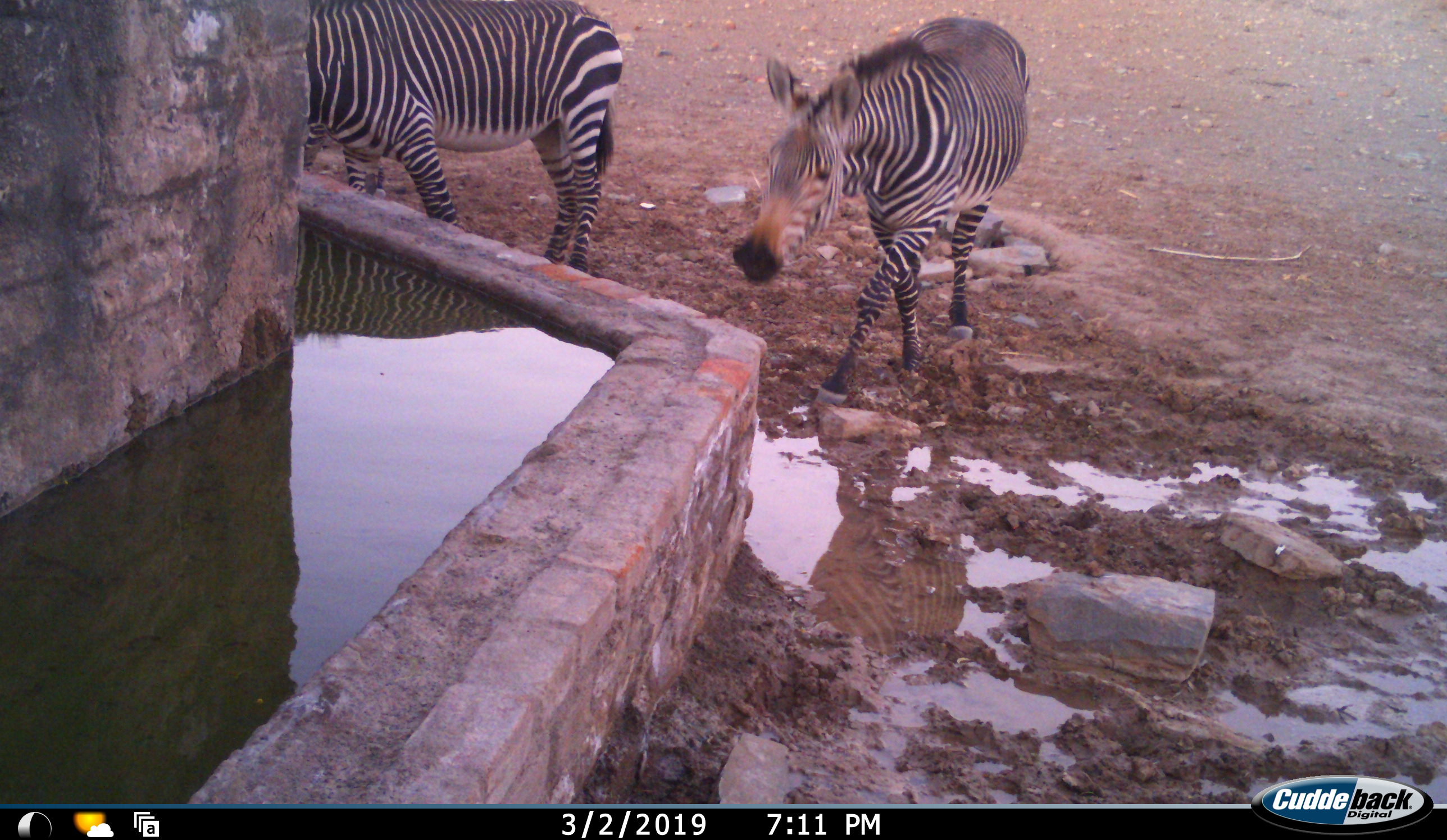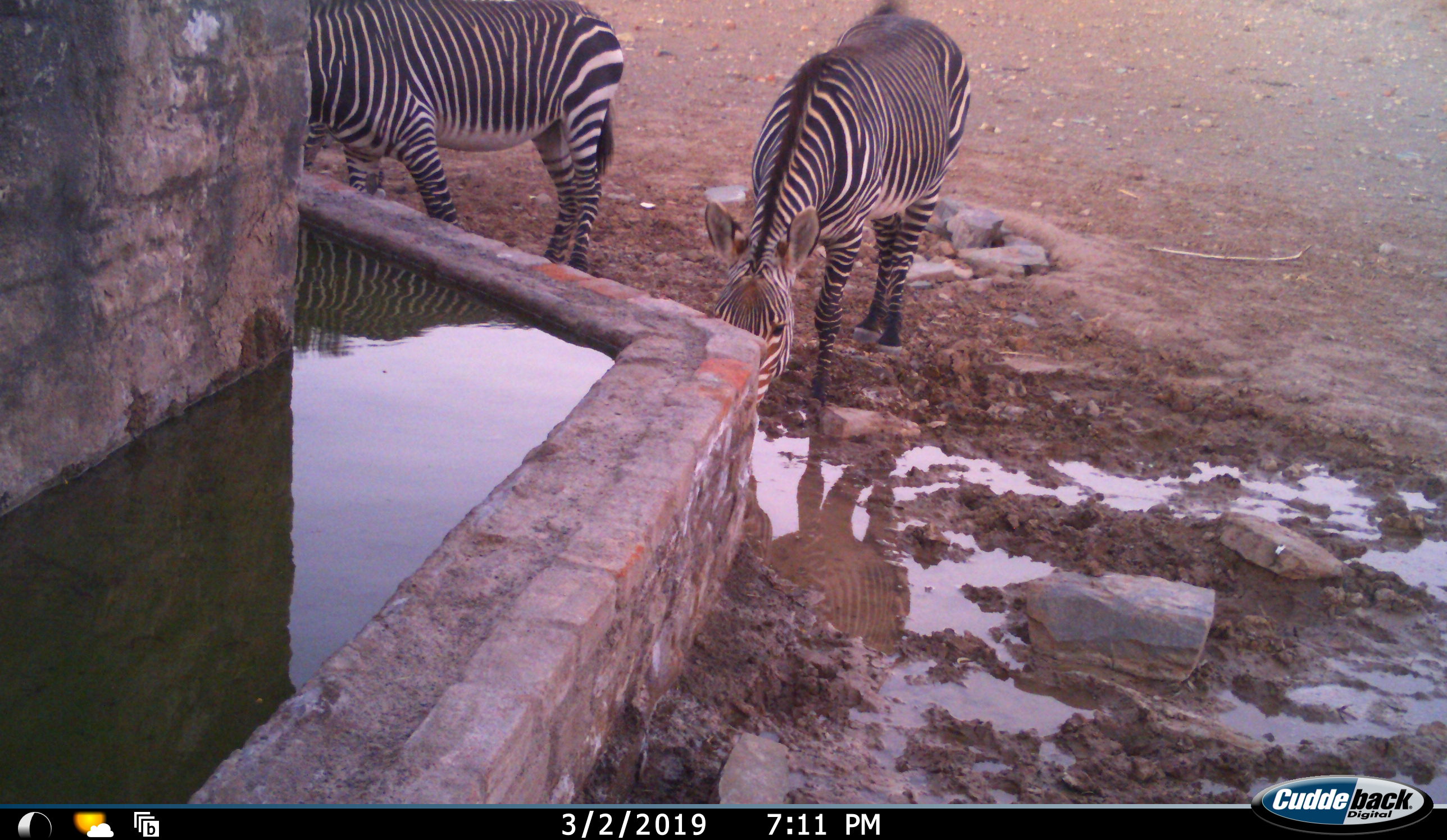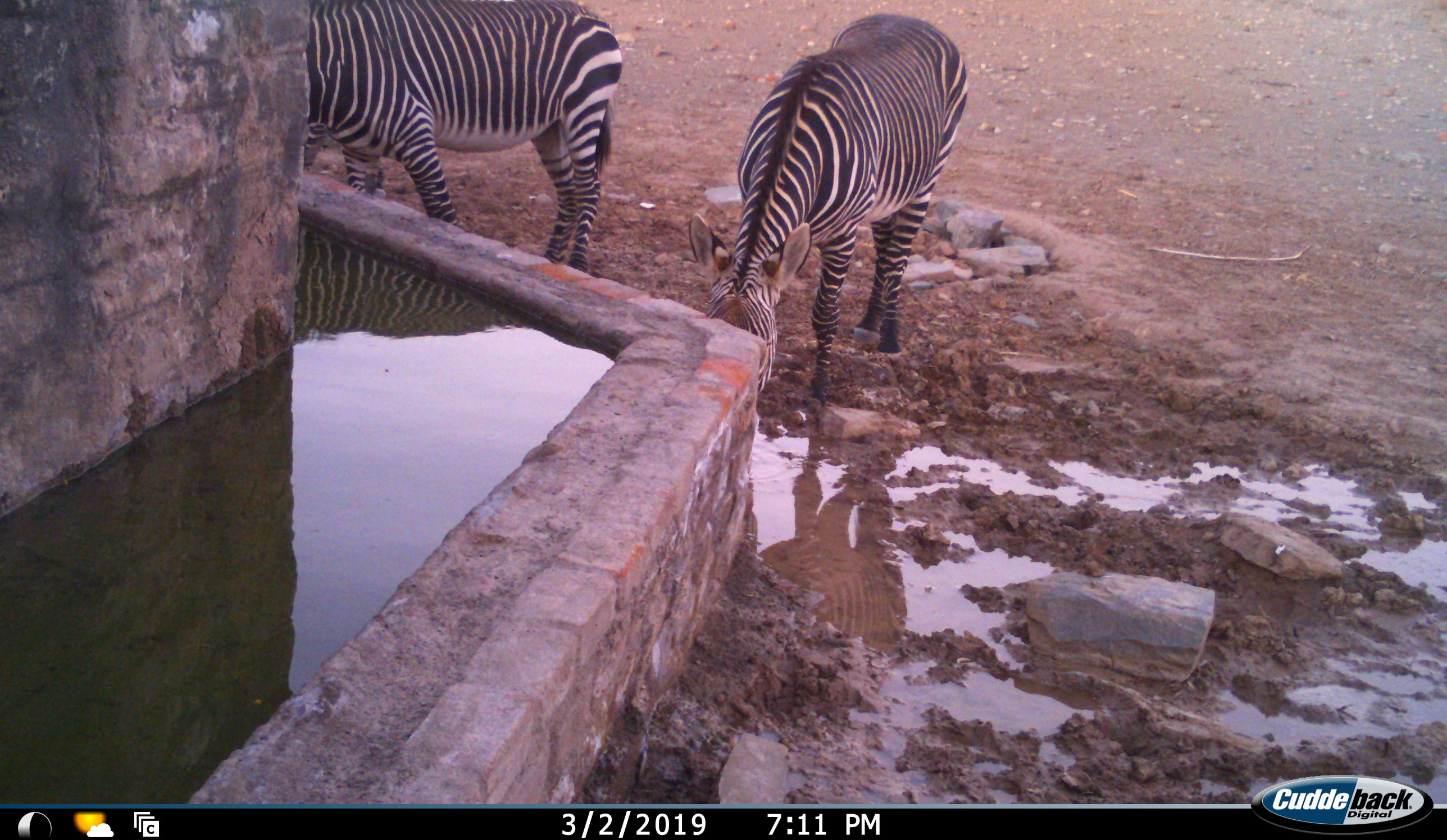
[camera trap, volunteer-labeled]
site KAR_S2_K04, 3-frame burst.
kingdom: Animalia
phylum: Chordata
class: Mammalia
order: Perissodactyla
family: Equidae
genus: Equus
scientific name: Equus zebra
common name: mountain zebra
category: zebramountain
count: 2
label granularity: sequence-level